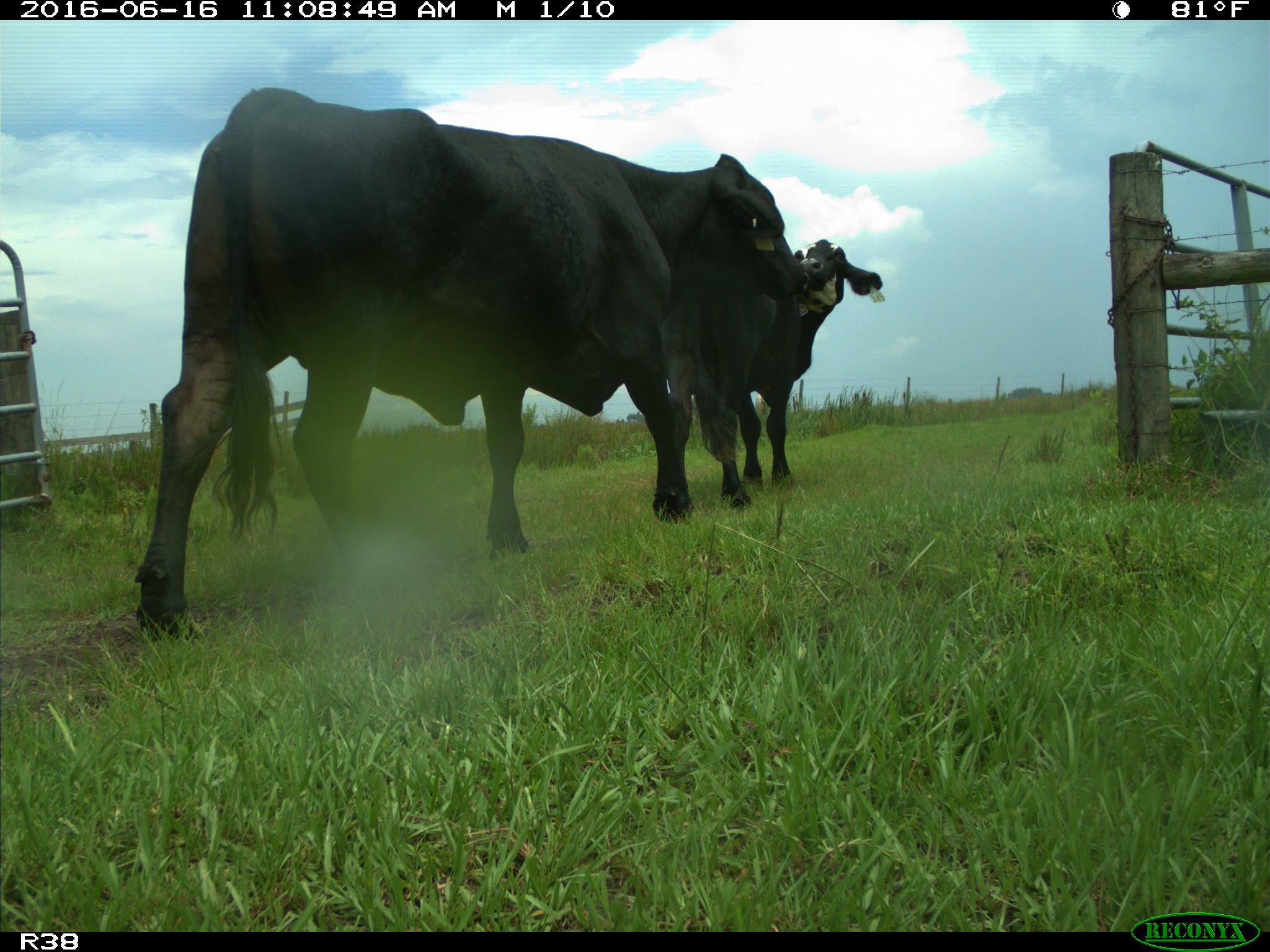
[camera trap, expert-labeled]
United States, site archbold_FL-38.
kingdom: Animalia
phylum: Chordata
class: Mammalia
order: Artiodactyla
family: Bovidae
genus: Bos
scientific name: Bos taurus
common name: domestic cow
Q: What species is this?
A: Bos taurus (domestic cow).